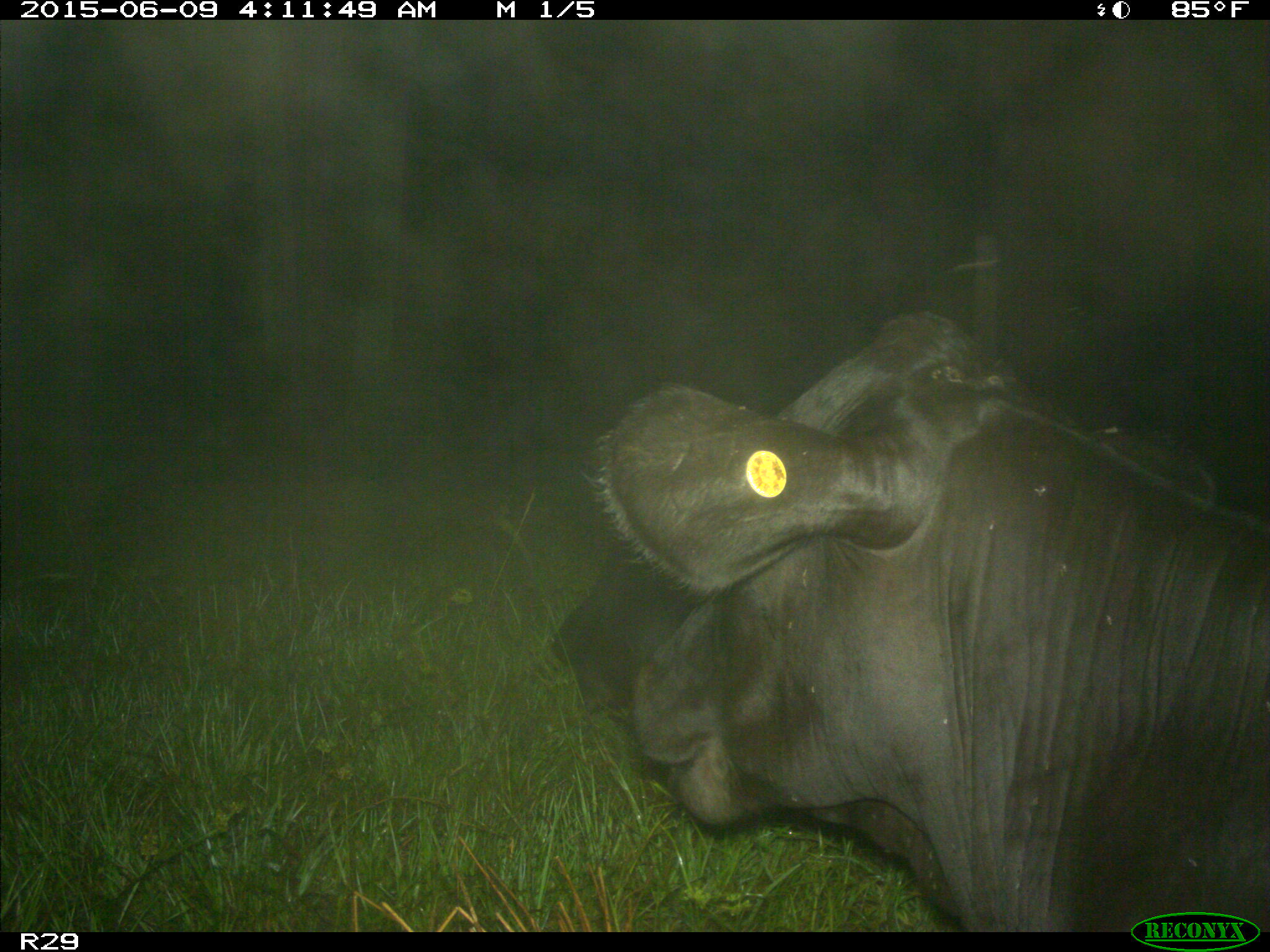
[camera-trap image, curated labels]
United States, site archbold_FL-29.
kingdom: Animalia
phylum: Chordata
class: Mammalia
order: Artiodactyla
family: Bovidae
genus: Bos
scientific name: Bos taurus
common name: domestic cow